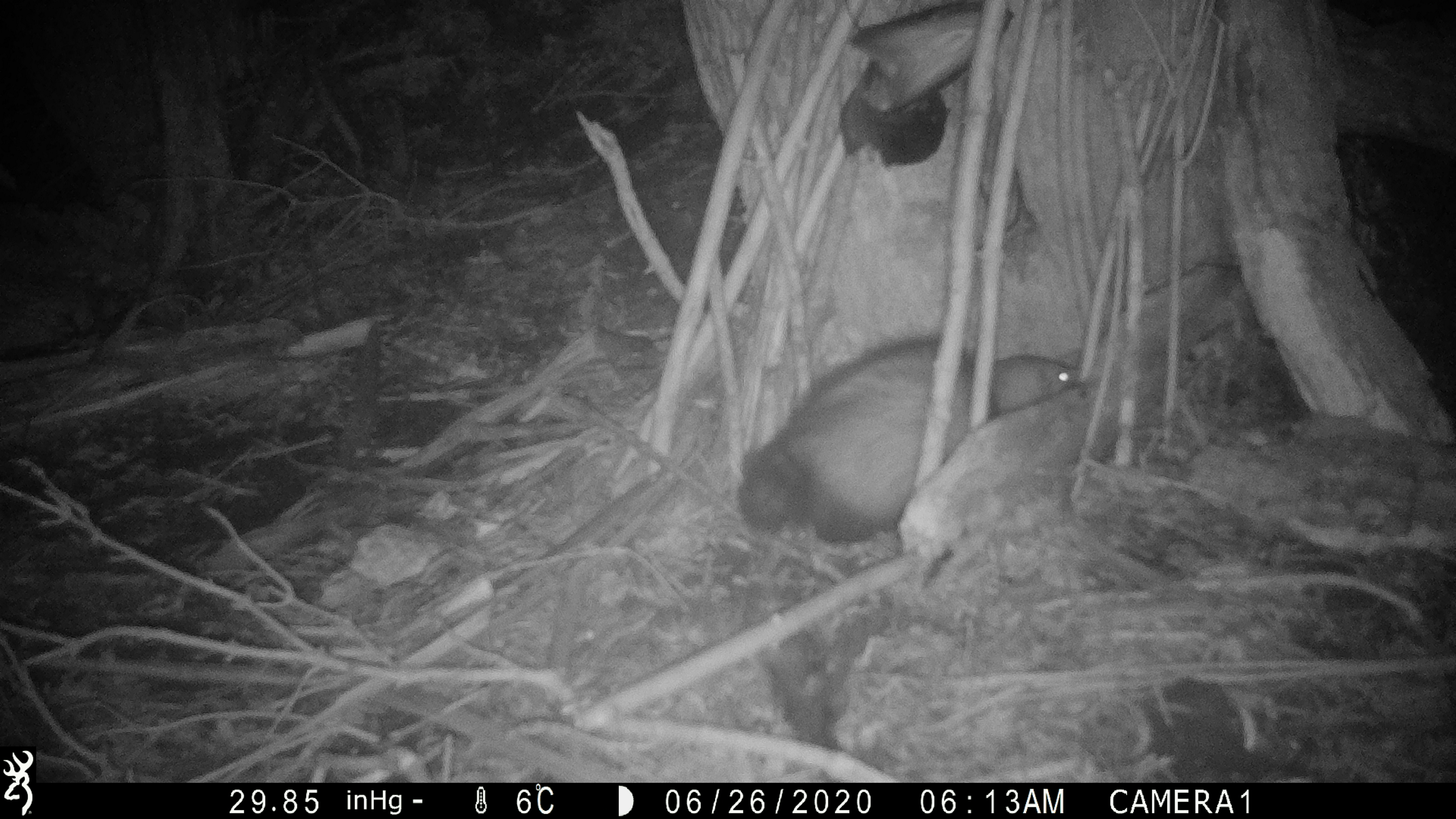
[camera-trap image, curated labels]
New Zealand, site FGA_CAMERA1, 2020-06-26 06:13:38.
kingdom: Animalia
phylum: Chordata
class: Mammalia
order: Carnivora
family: Mustelidae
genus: Mustela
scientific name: Mustela furo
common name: ferret